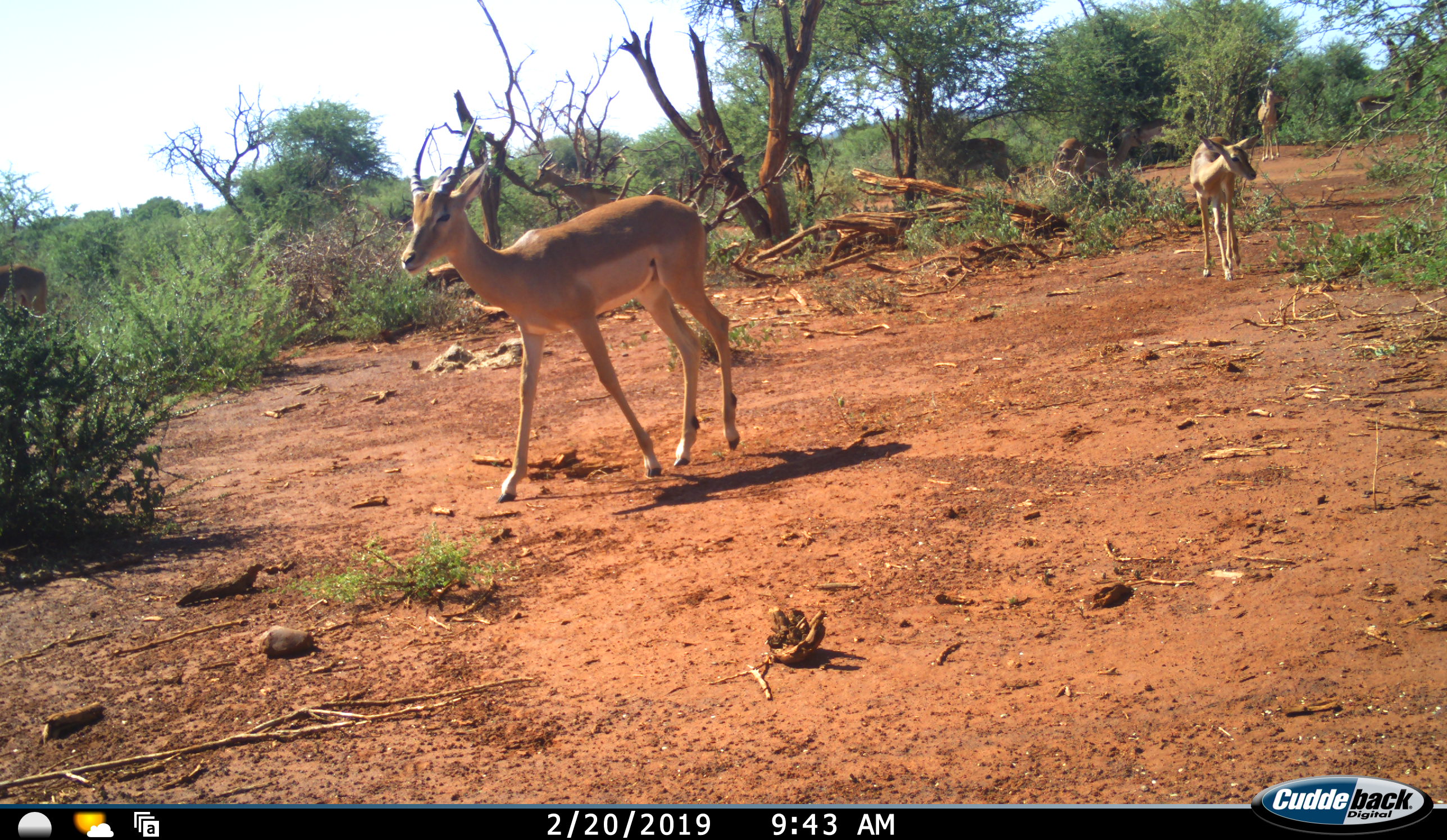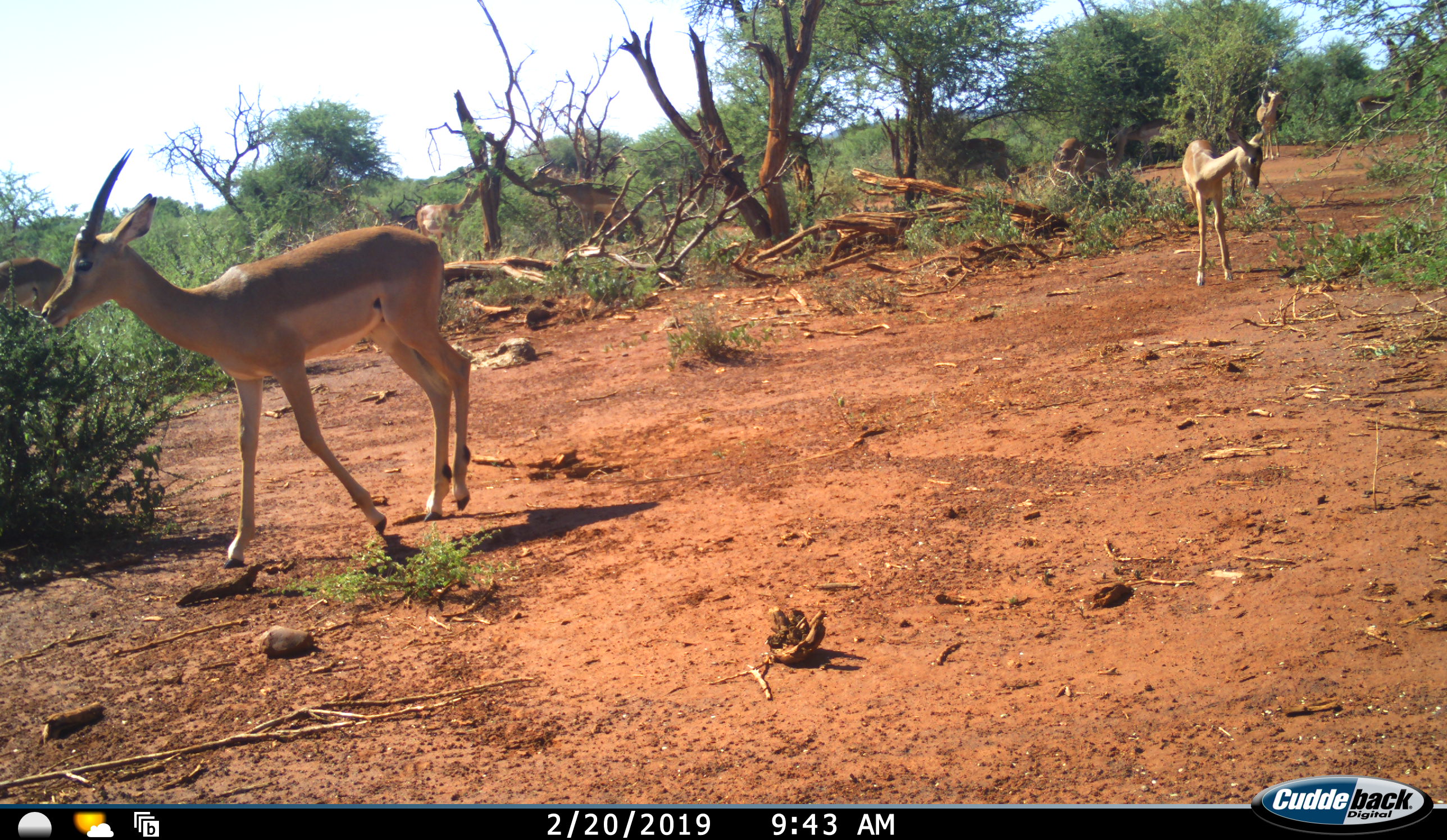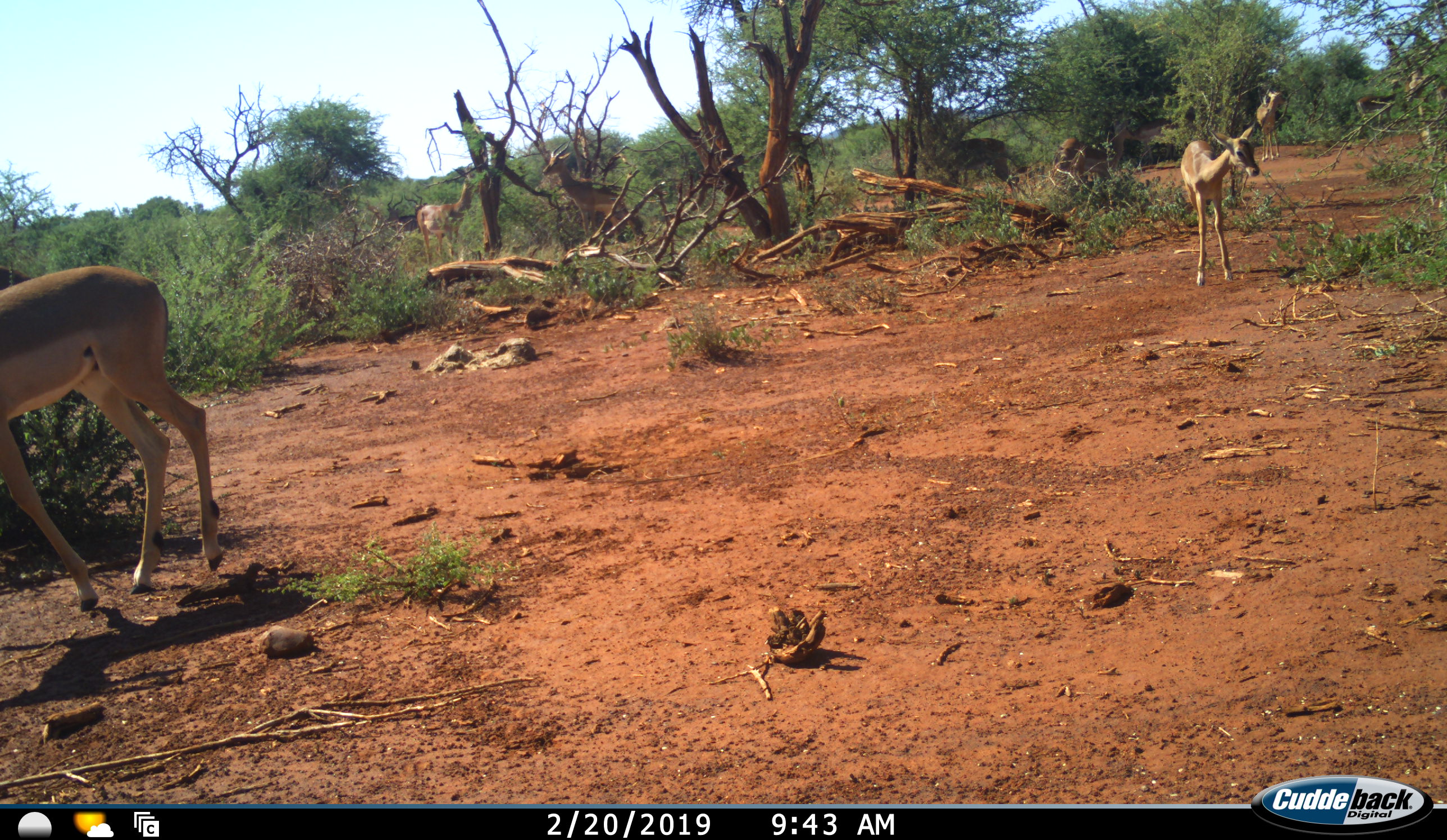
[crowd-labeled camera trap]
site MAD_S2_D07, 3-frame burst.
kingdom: Animalia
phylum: Chordata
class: Mammalia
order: Artiodactyla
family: Bovidae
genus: Aepyceros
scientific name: Aepyceros melampus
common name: impala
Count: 6.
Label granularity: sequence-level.